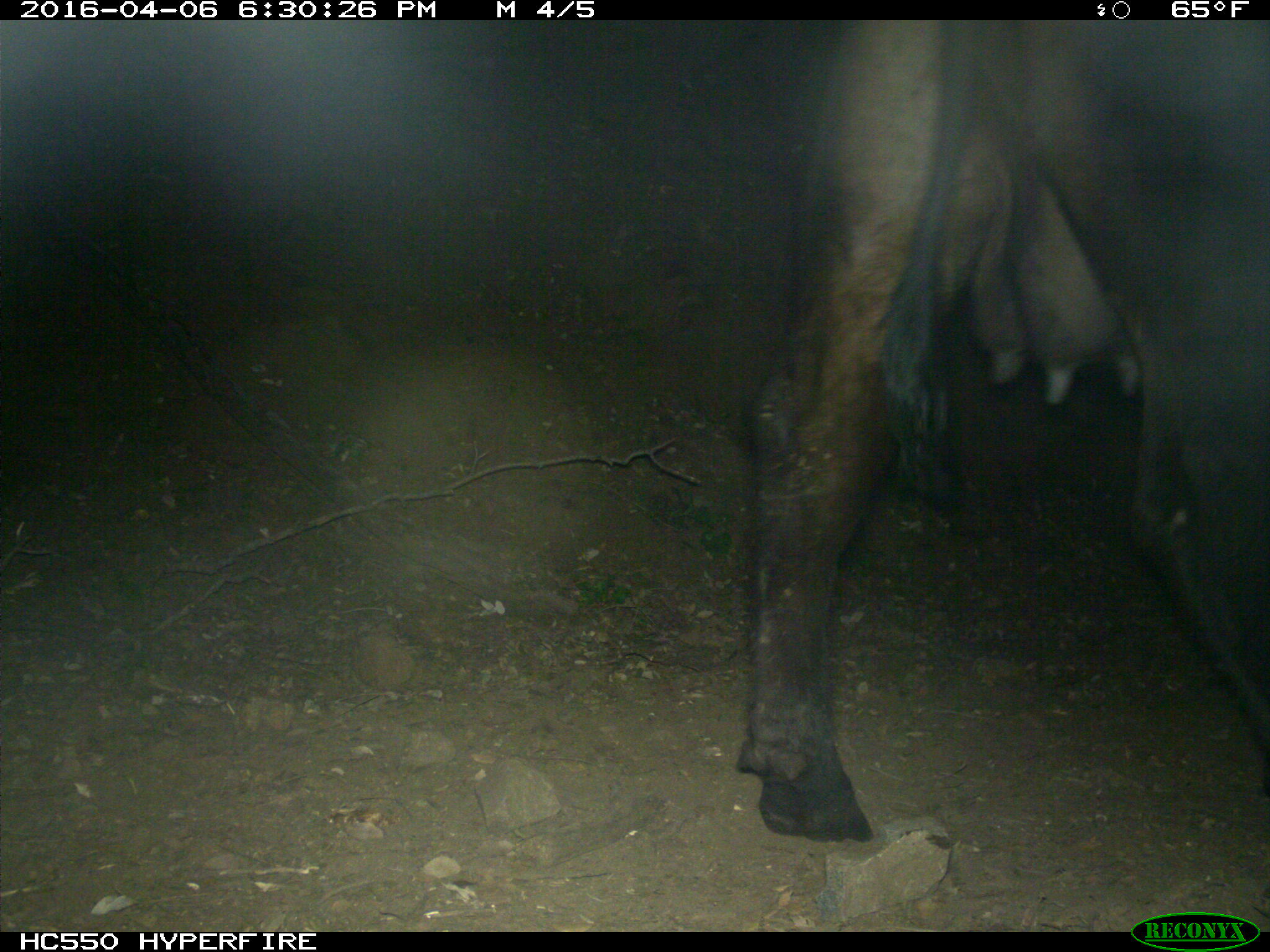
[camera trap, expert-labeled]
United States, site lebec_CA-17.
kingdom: Animalia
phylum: Chordata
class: Mammalia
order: Artiodactyla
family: Bovidae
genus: Bos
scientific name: Bos taurus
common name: domestic cow